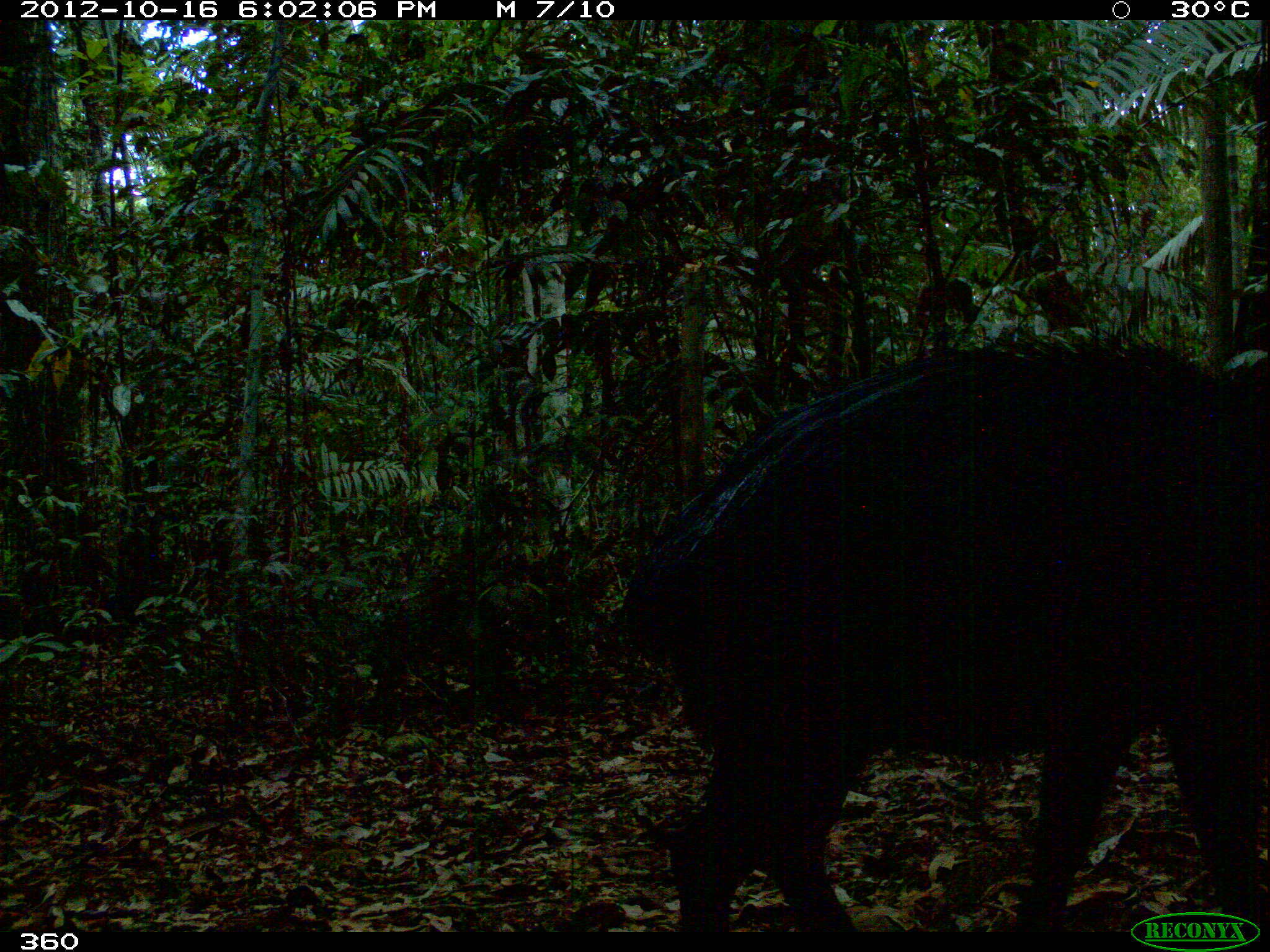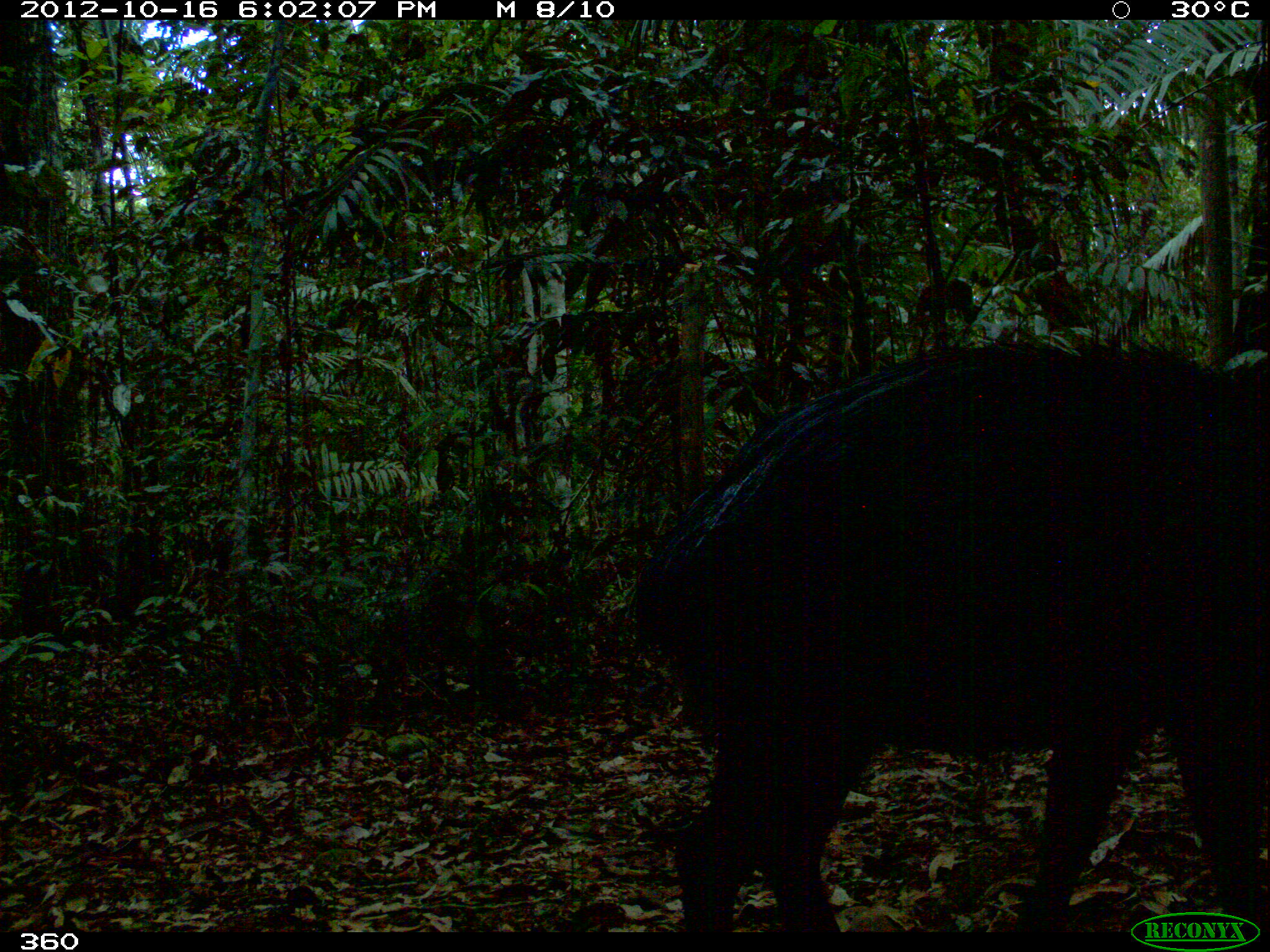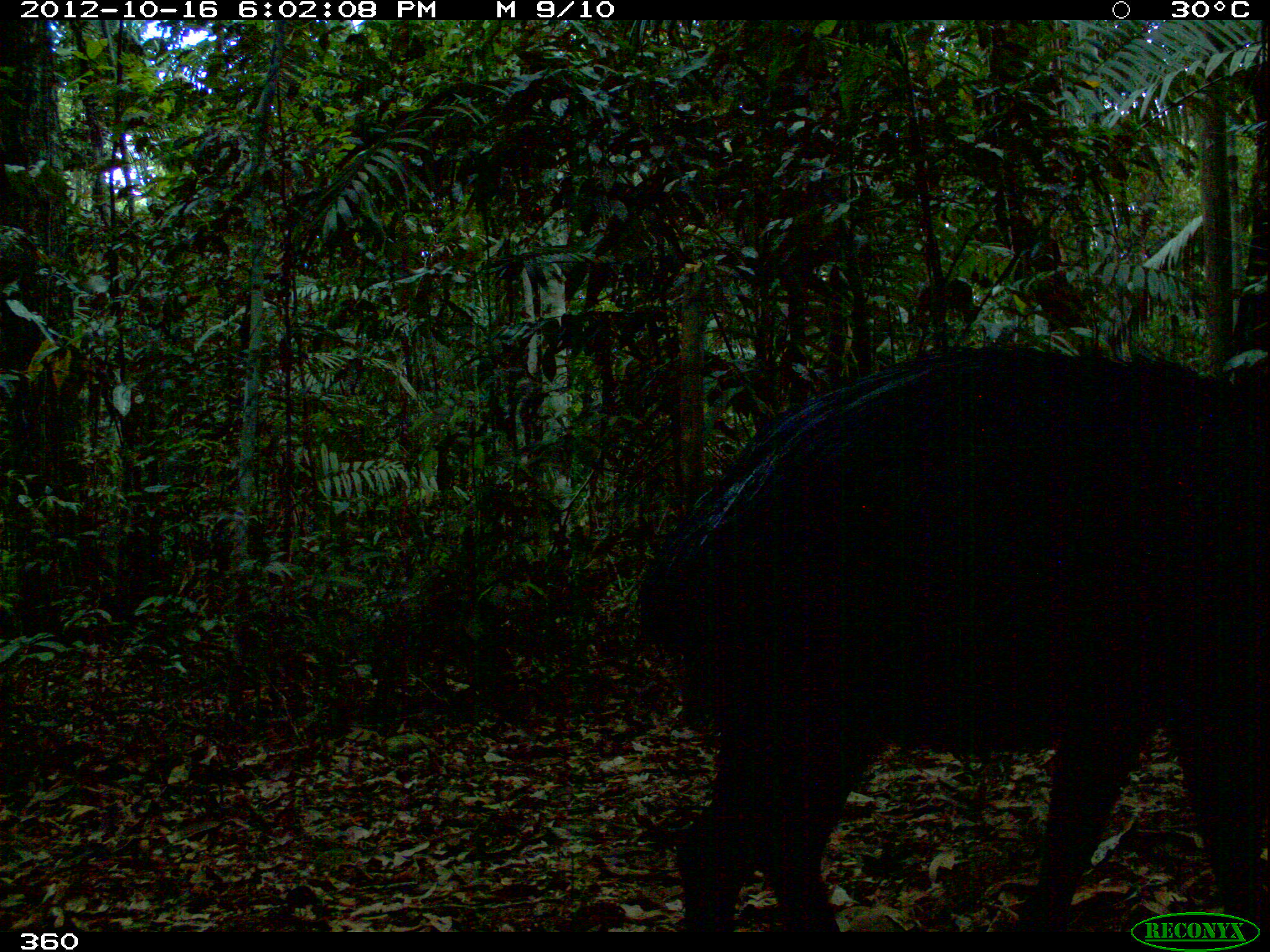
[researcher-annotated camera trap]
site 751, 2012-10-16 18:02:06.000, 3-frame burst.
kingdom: Animalia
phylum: Chordata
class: Mammalia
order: Artiodactyla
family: Tayassuidae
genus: Tayassu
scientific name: Tayassu pecari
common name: white-lipped peccary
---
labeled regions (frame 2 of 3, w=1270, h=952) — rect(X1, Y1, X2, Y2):
tayassu pecari: rect(622, 317, 1266, 929)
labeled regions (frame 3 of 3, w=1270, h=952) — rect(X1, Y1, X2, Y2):
tayassu pecari: rect(629, 336, 1268, 927)